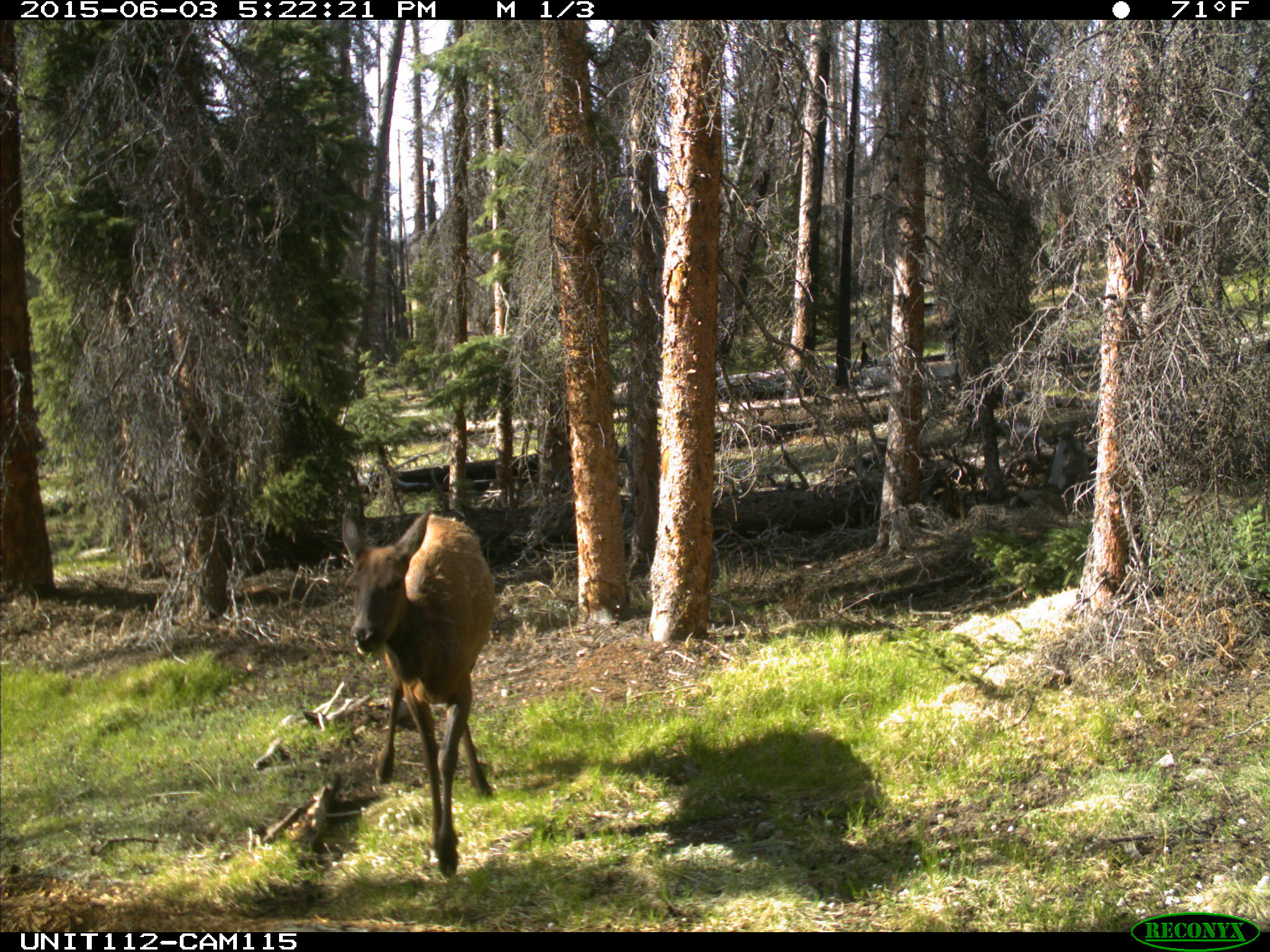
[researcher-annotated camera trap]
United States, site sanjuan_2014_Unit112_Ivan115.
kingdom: Animalia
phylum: Chordata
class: Mammalia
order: Artiodactyla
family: Cervidae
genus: Cervus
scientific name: Cervus elaphus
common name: red deer